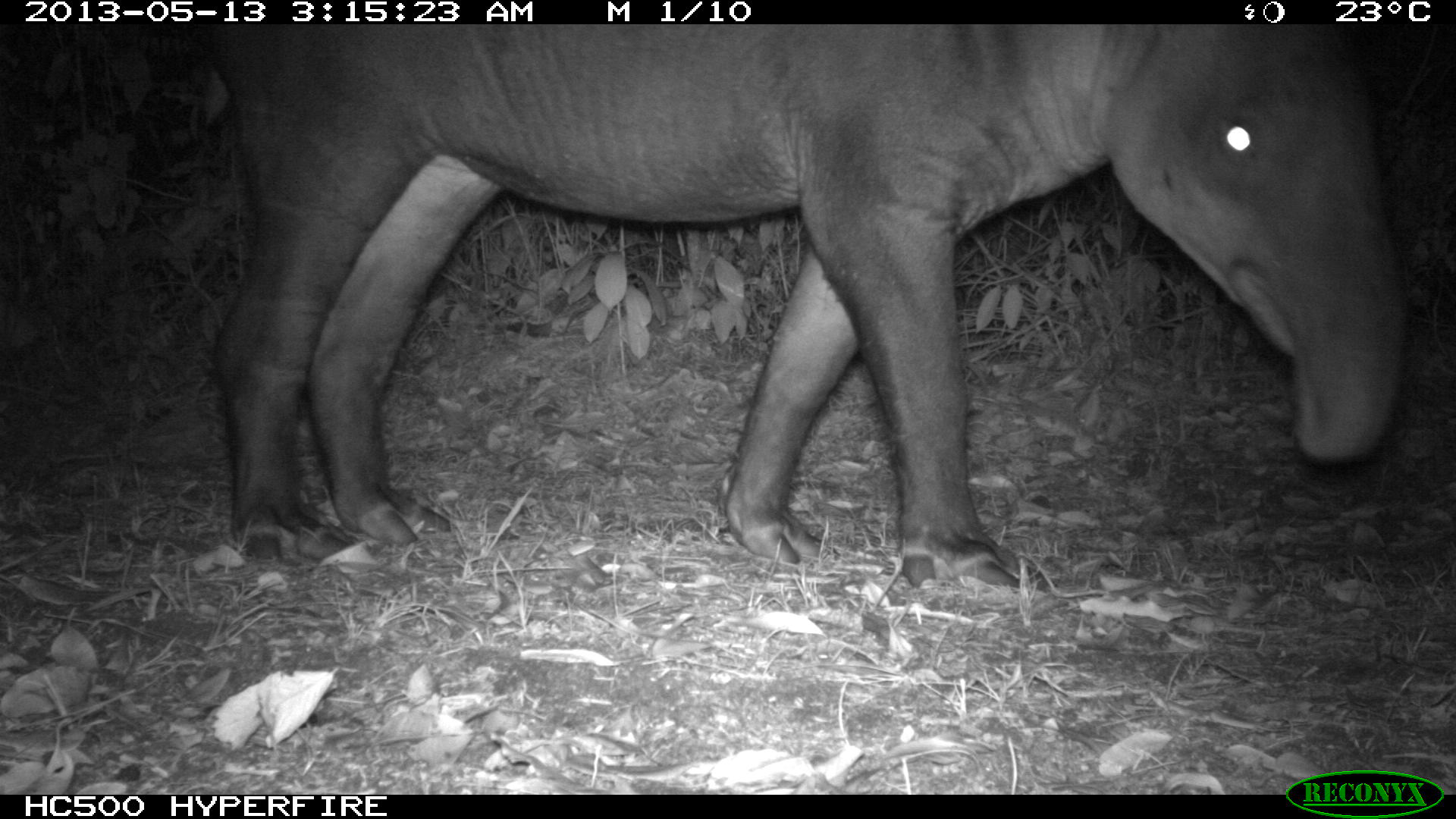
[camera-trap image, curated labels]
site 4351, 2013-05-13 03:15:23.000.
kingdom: Animalia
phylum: Chordata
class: Mammalia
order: Perissodactyla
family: Tapiridae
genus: Tapirus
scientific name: Tapirus bairdii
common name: baird's tapir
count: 1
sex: male